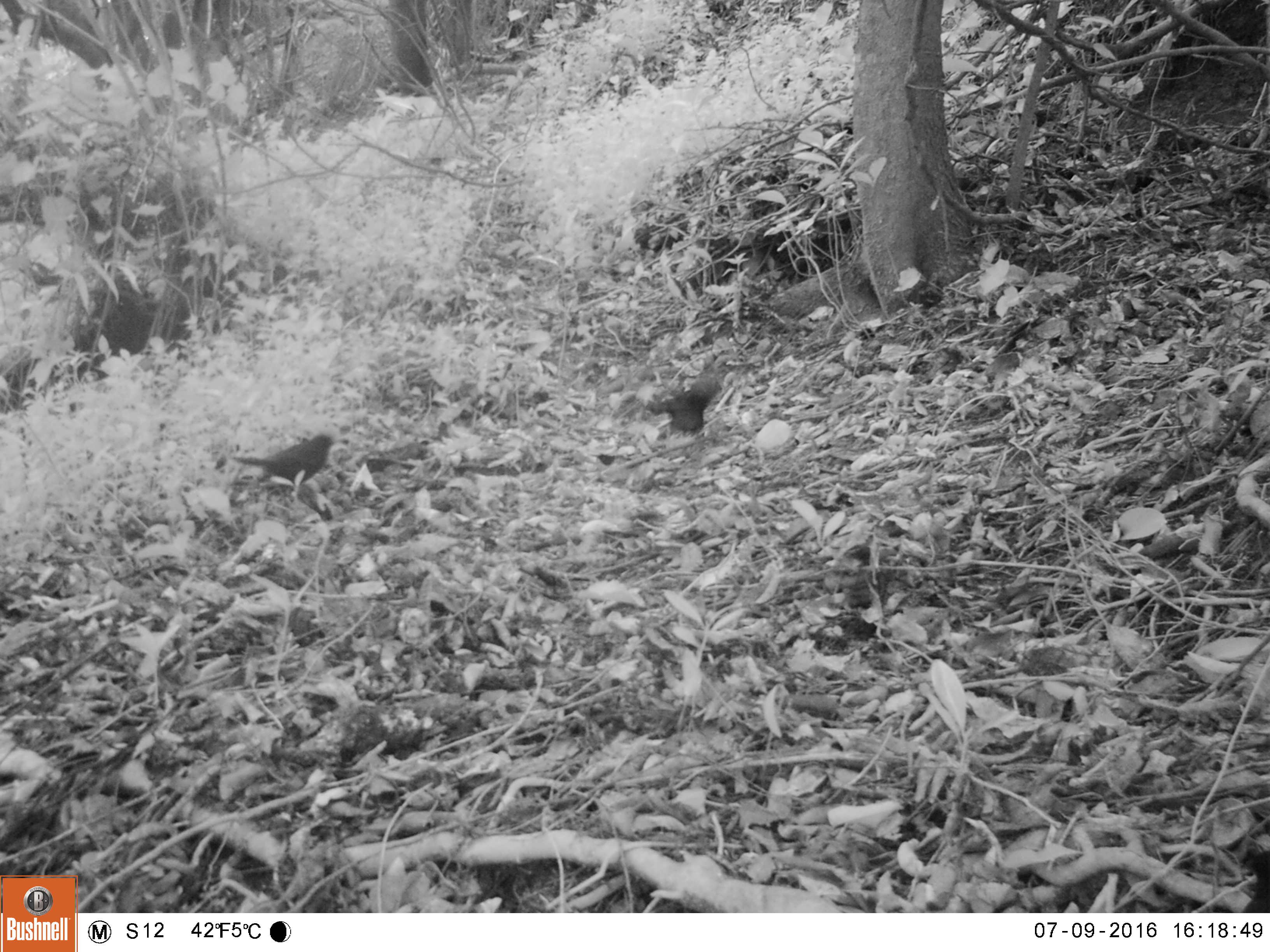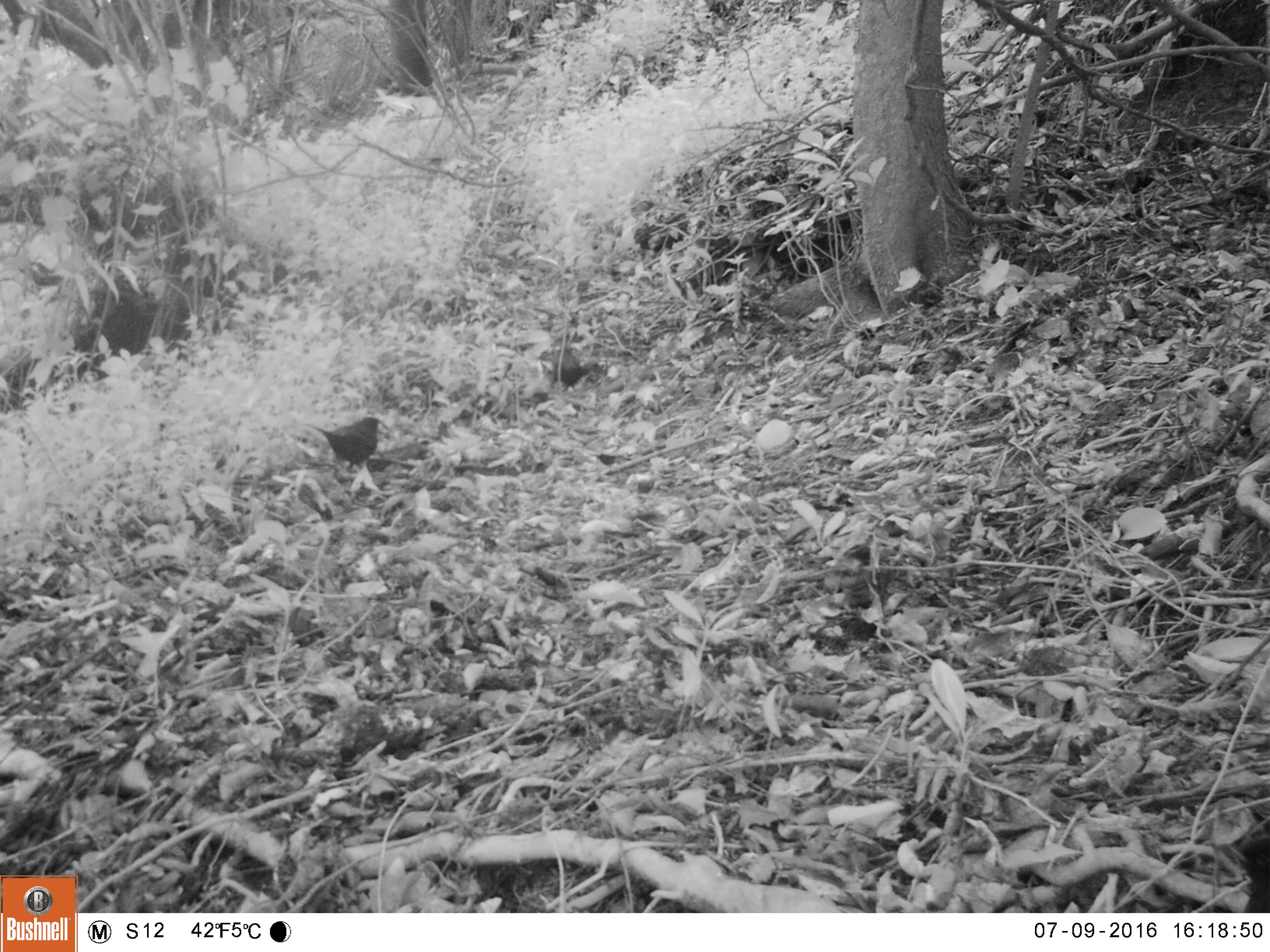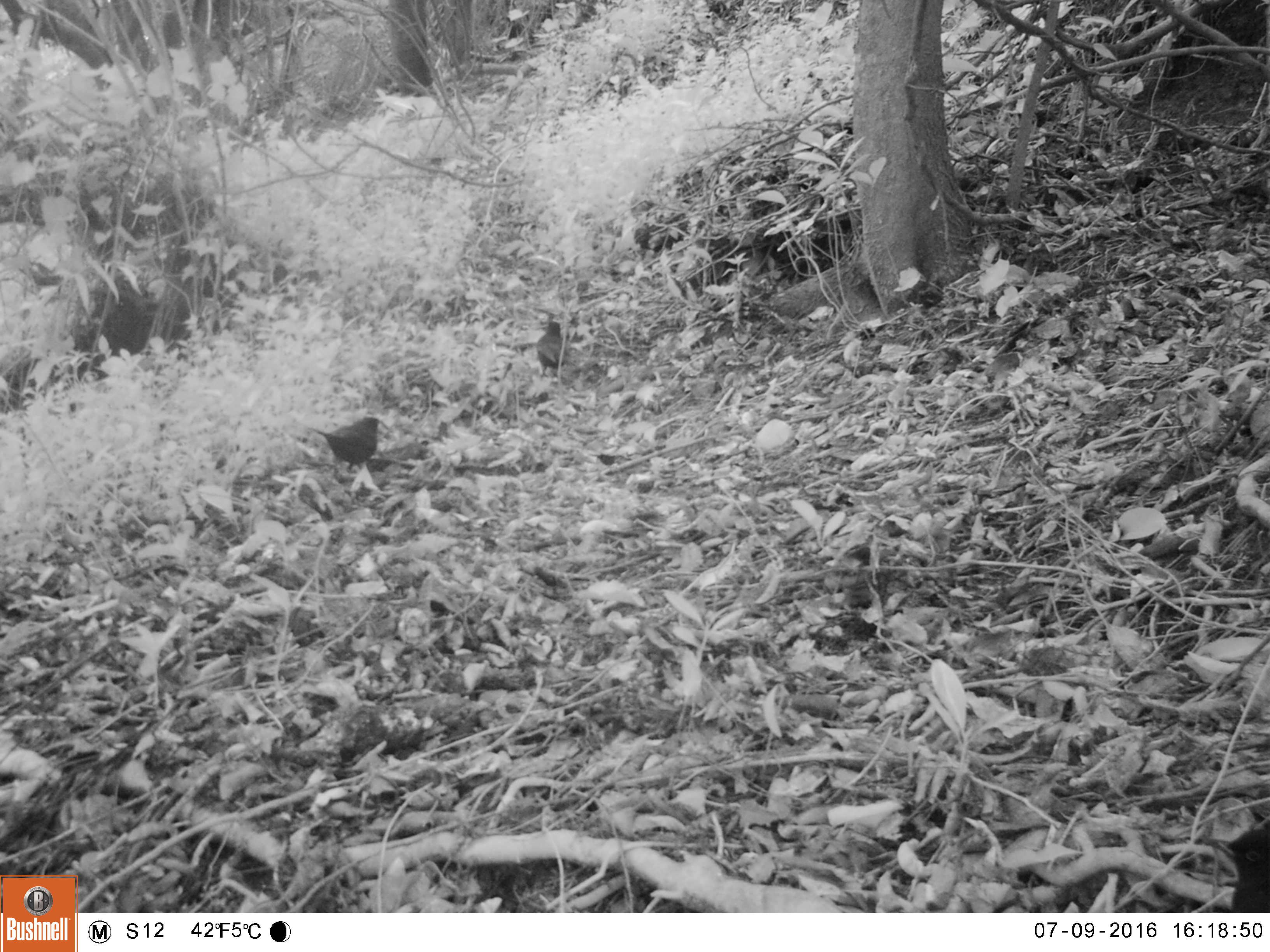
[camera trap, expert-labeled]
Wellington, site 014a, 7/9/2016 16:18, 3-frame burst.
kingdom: Animalia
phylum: Chordata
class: Aves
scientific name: Aves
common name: bird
Bird (Aves).